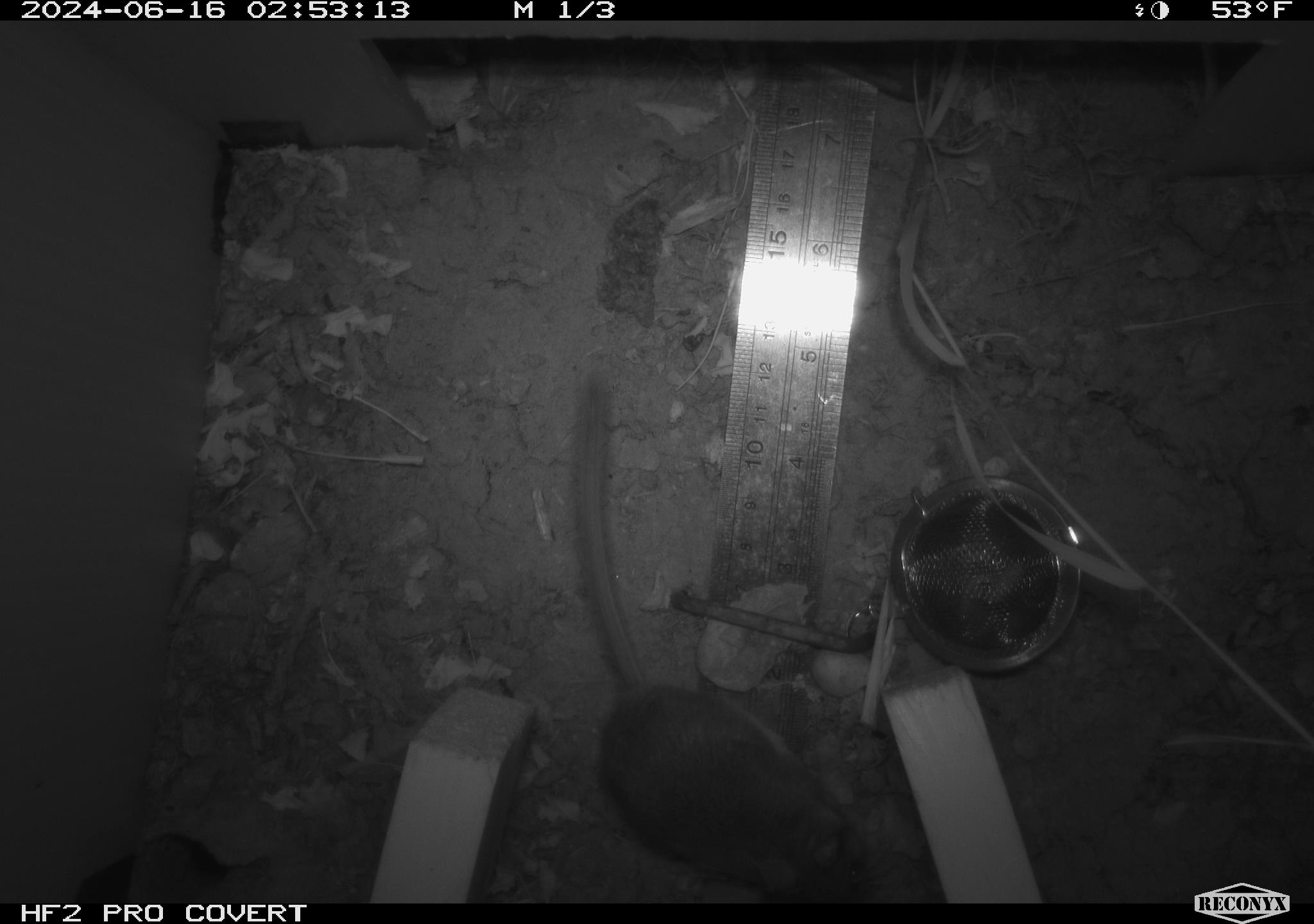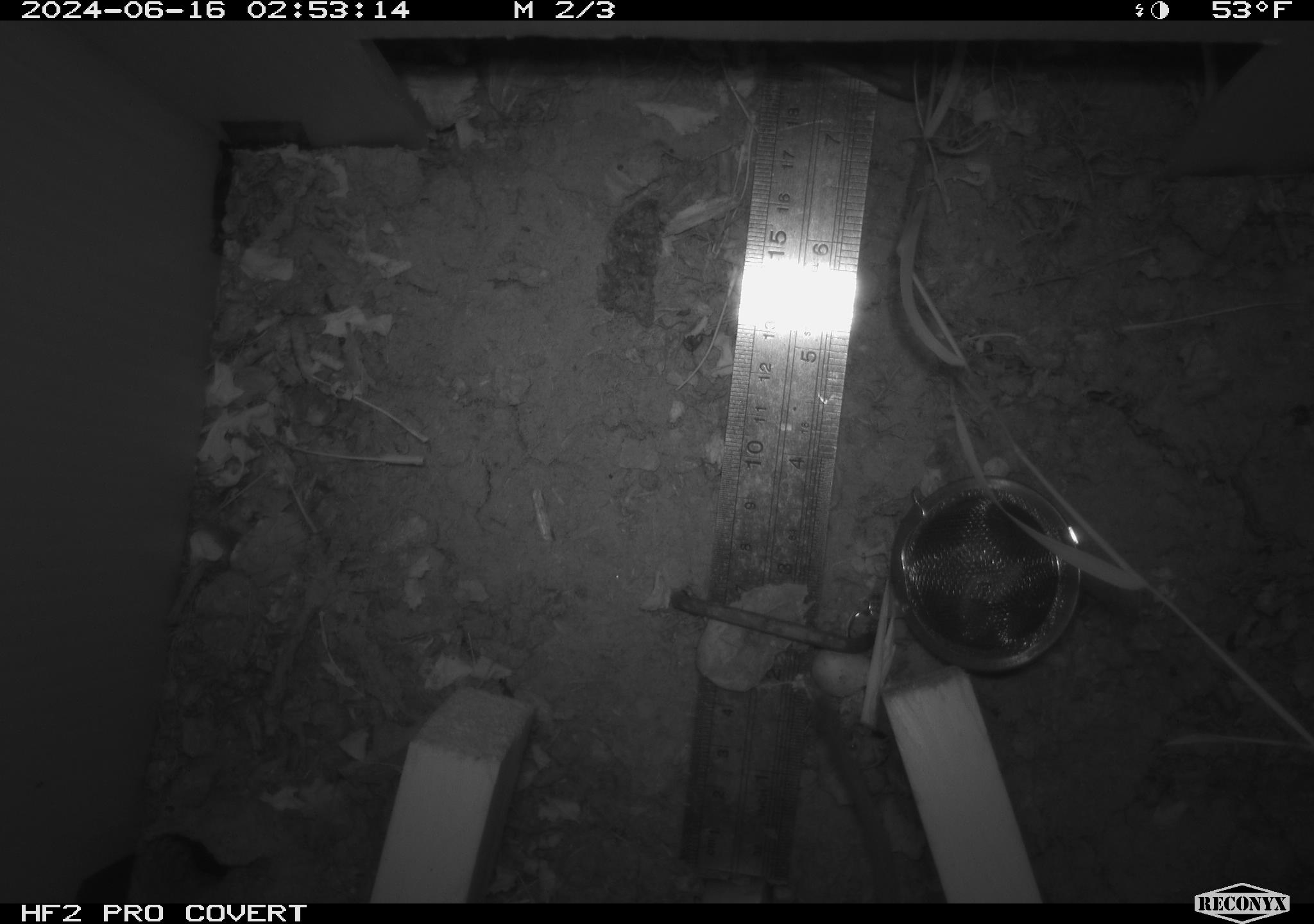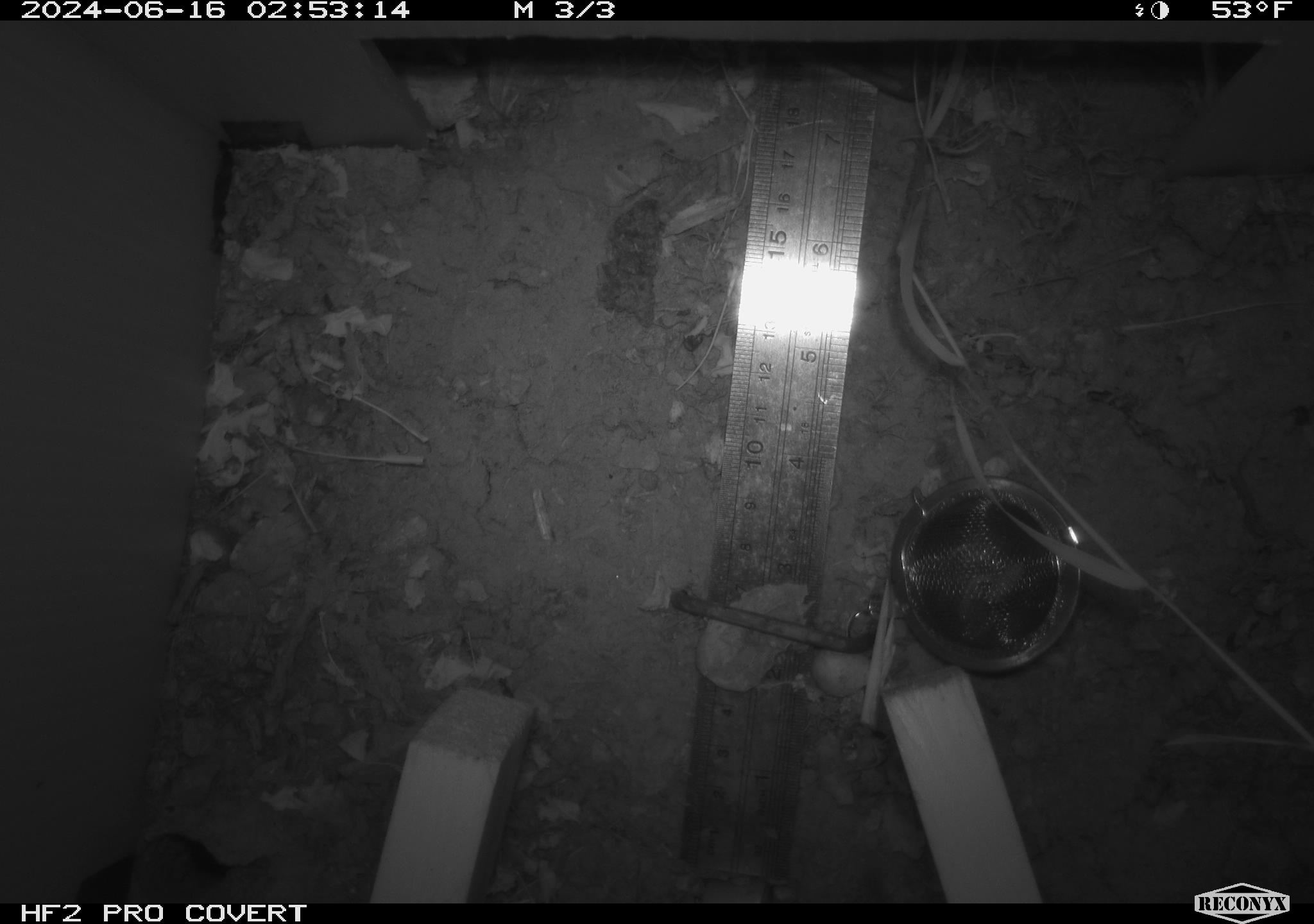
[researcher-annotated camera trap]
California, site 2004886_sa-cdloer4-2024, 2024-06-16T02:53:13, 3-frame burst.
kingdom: Animalia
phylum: Chordata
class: Mammalia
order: Rodentia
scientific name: Rodentia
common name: rodent